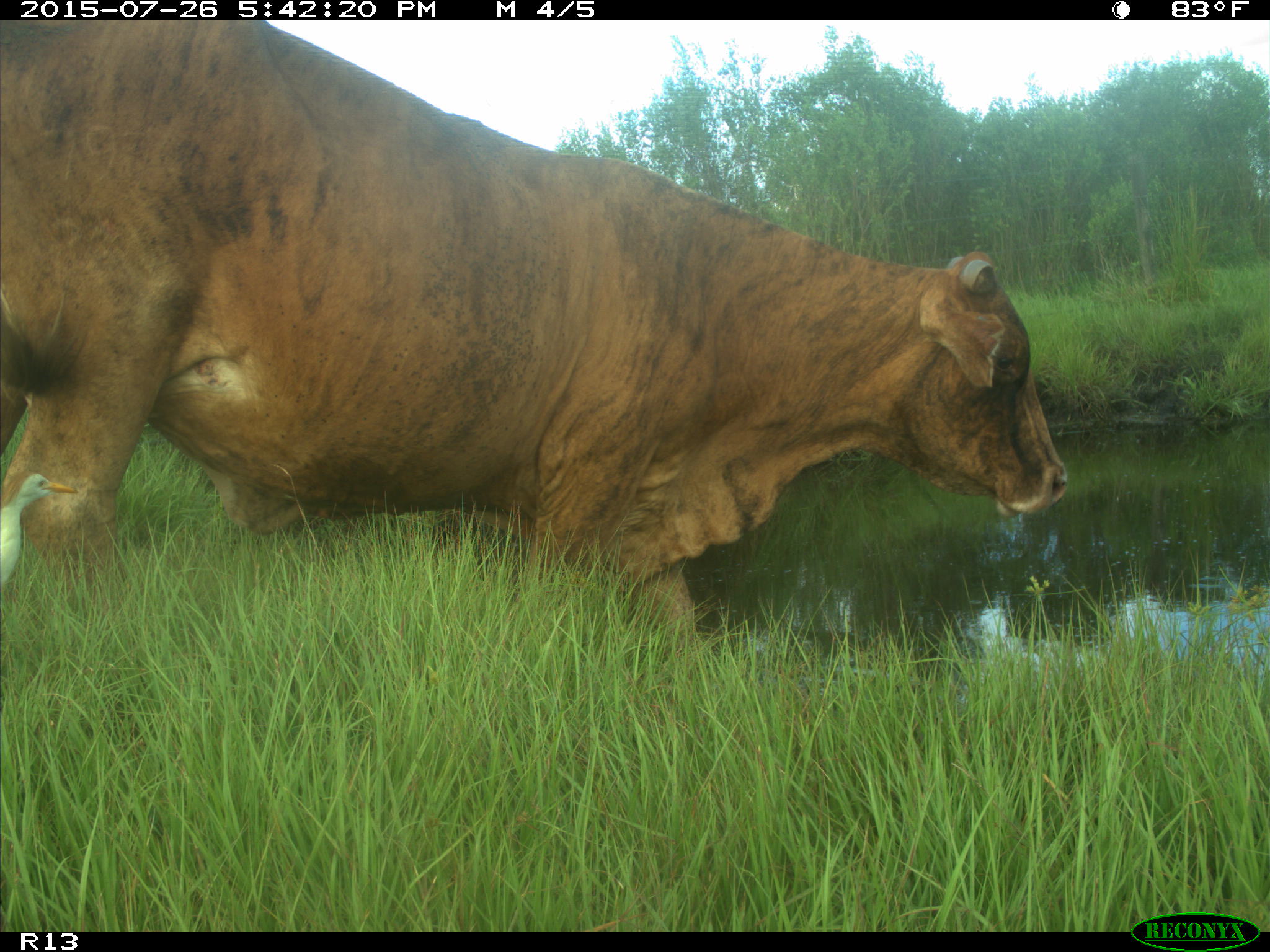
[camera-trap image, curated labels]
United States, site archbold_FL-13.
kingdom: Animalia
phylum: Chordata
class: Mammalia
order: Artiodactyla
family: Bovidae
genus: Bos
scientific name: Bos taurus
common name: domestic cow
Bos taurus (domestic cow).